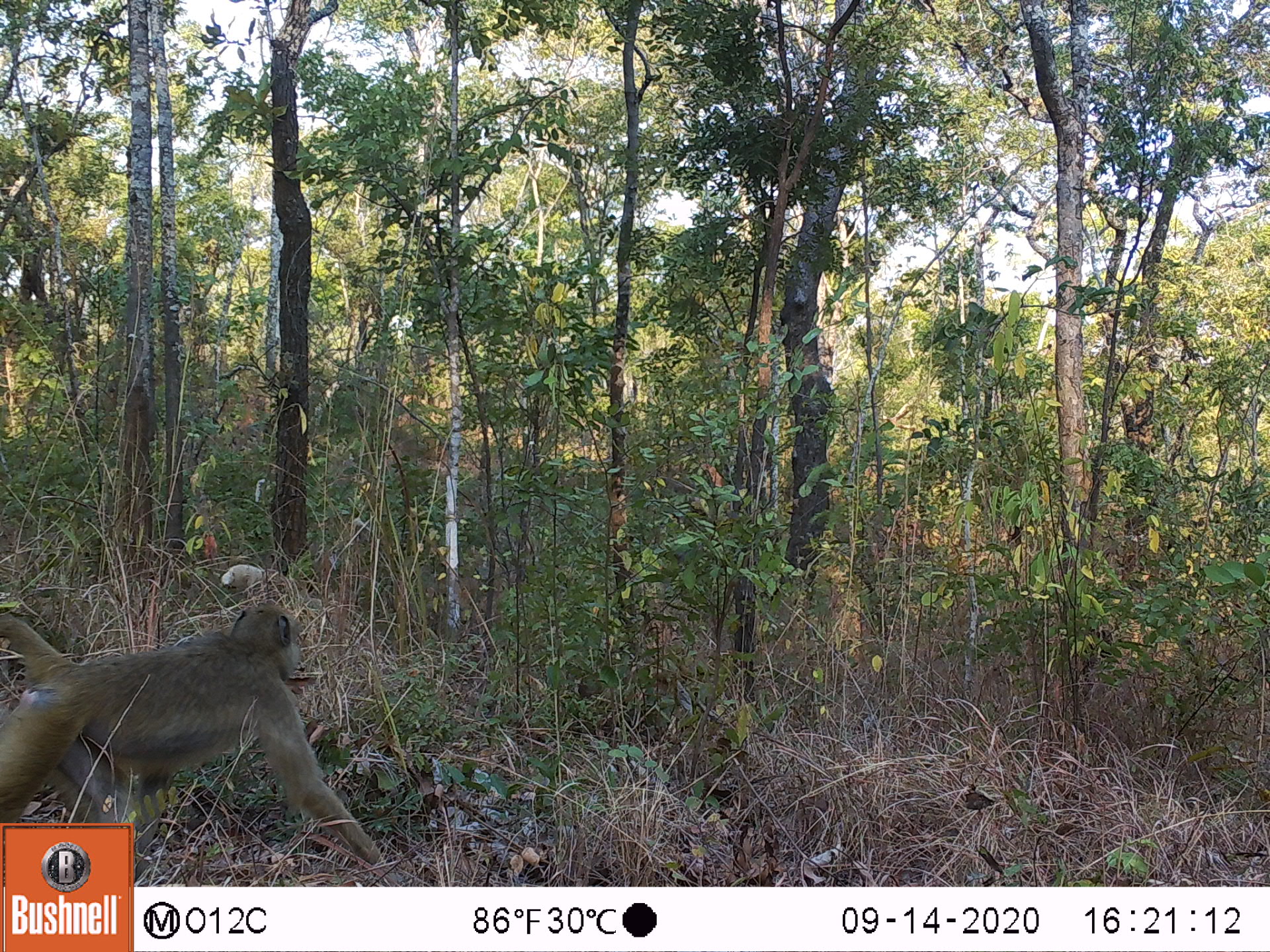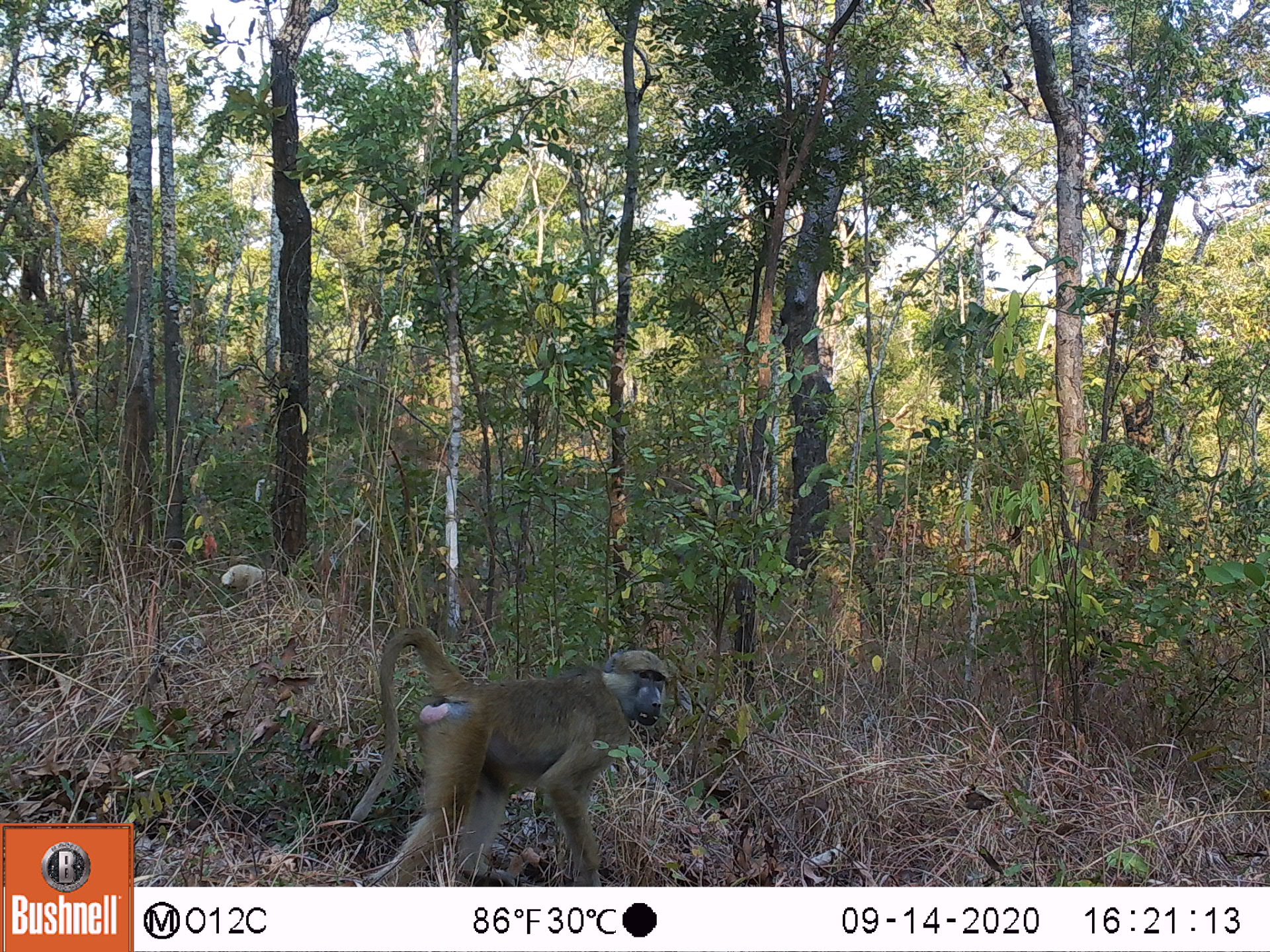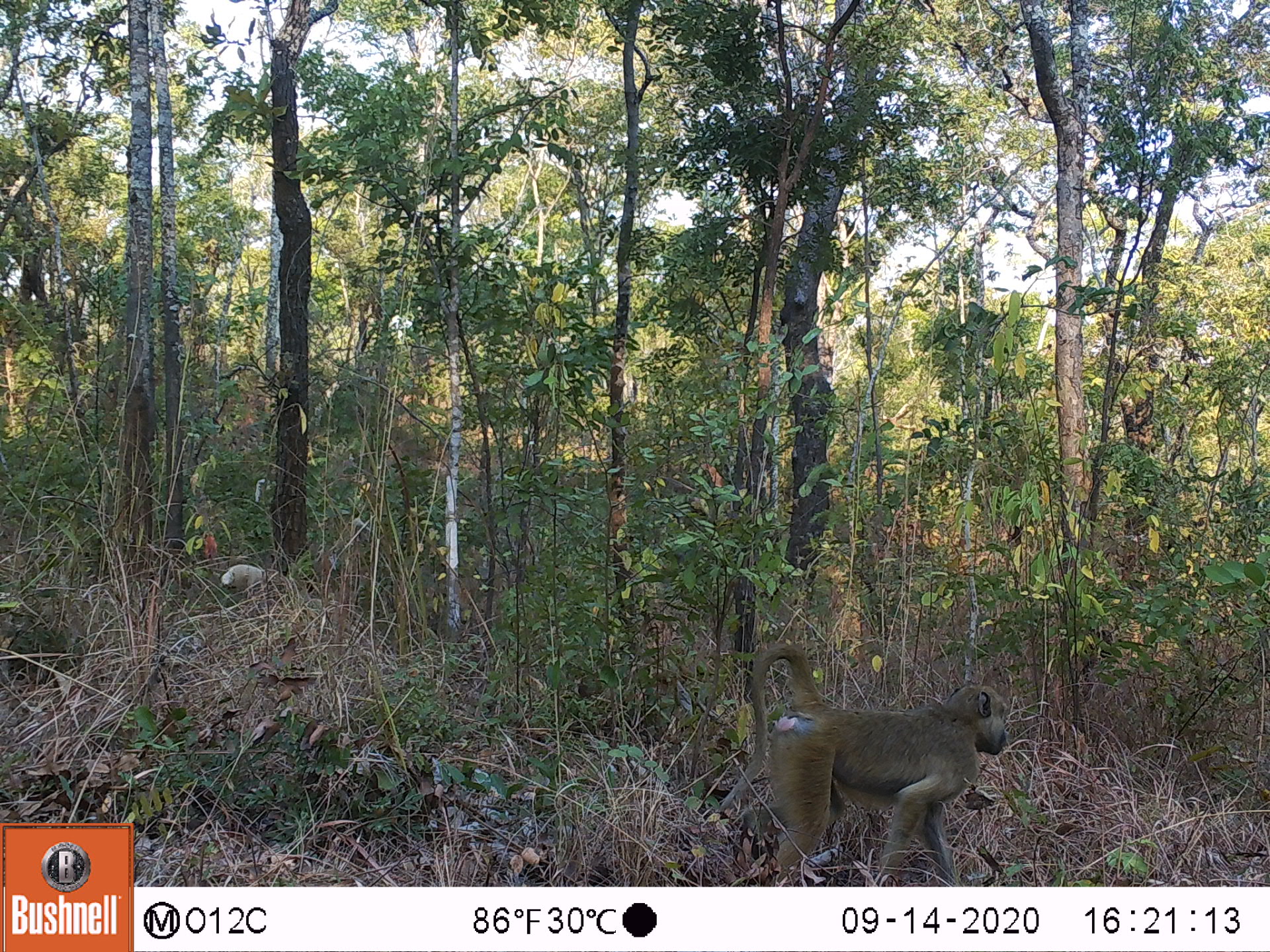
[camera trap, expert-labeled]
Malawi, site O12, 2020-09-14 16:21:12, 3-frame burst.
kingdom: Animalia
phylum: Chordata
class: Mammalia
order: Primates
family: Cercopithecidae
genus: Papio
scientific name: Papio cynocephalus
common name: yellow baboon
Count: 1.